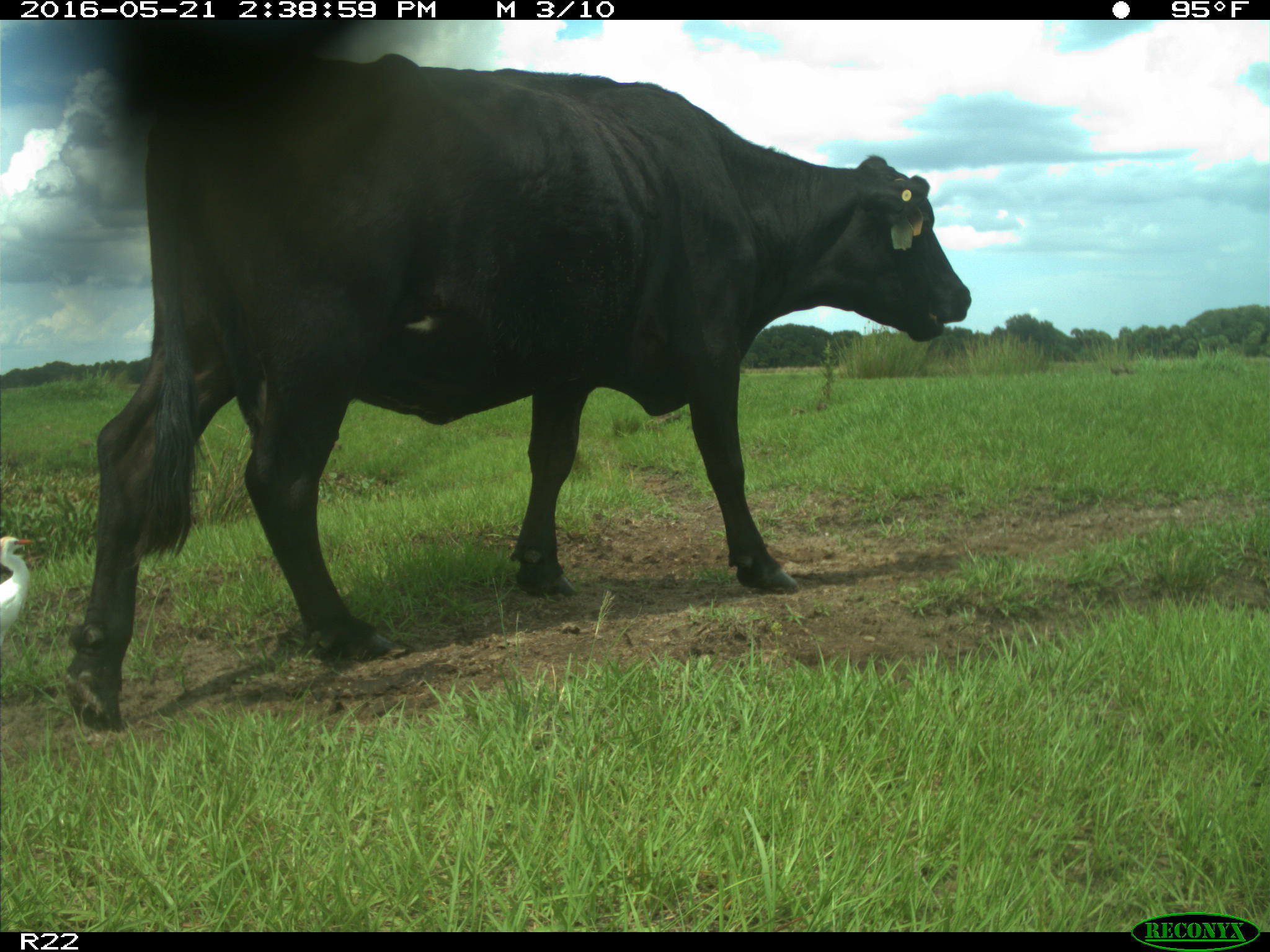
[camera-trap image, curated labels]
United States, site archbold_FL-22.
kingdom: Animalia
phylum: Chordata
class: Mammalia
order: Artiodactyla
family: Bovidae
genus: Bos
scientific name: Bos taurus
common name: domestic cow